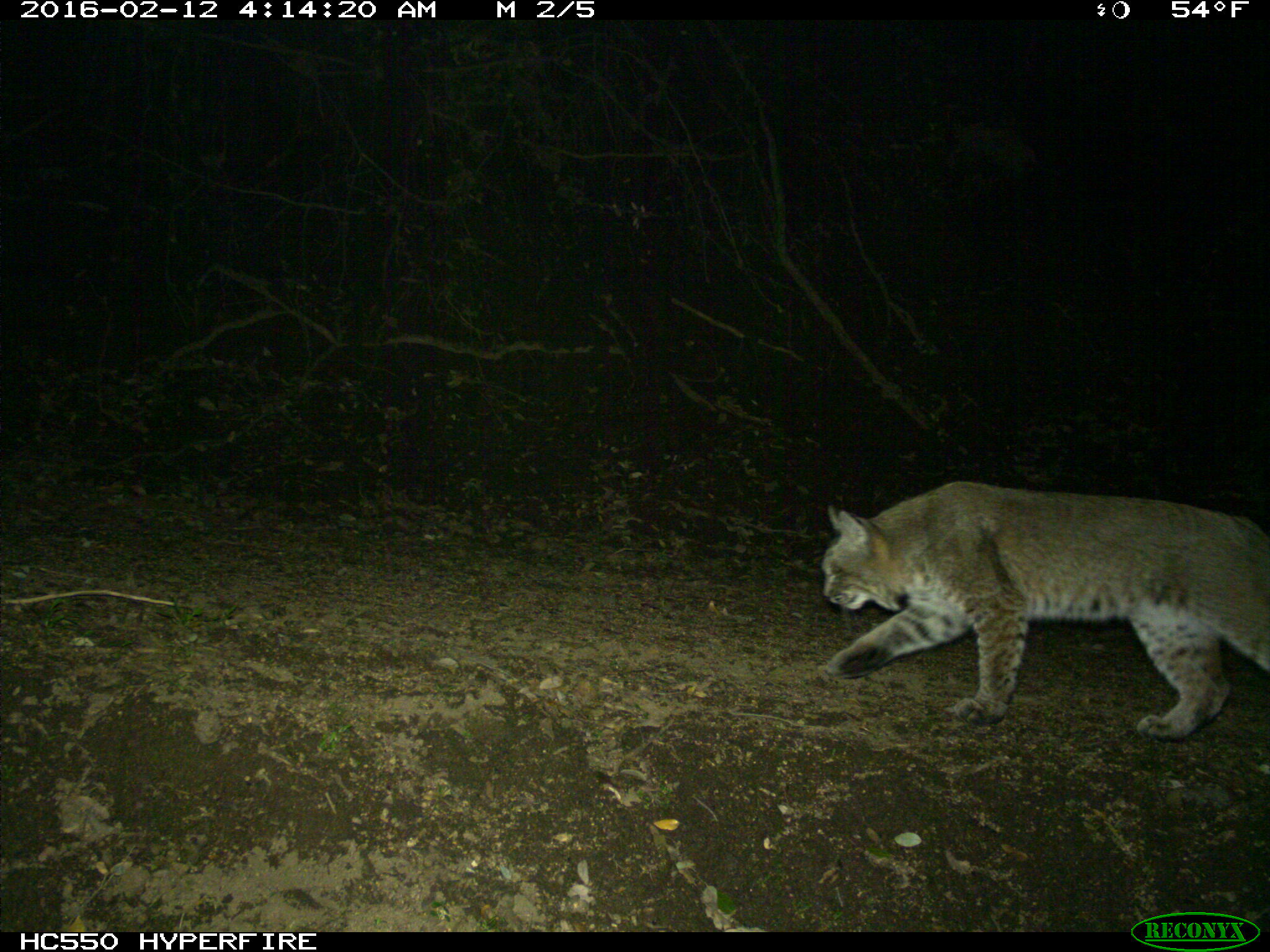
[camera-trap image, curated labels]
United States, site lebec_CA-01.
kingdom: Animalia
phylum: Chordata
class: Mammalia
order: Carnivora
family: Felidae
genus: Lynx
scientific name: Lynx rufus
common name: bobcat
Lynx rufus (bobcat).